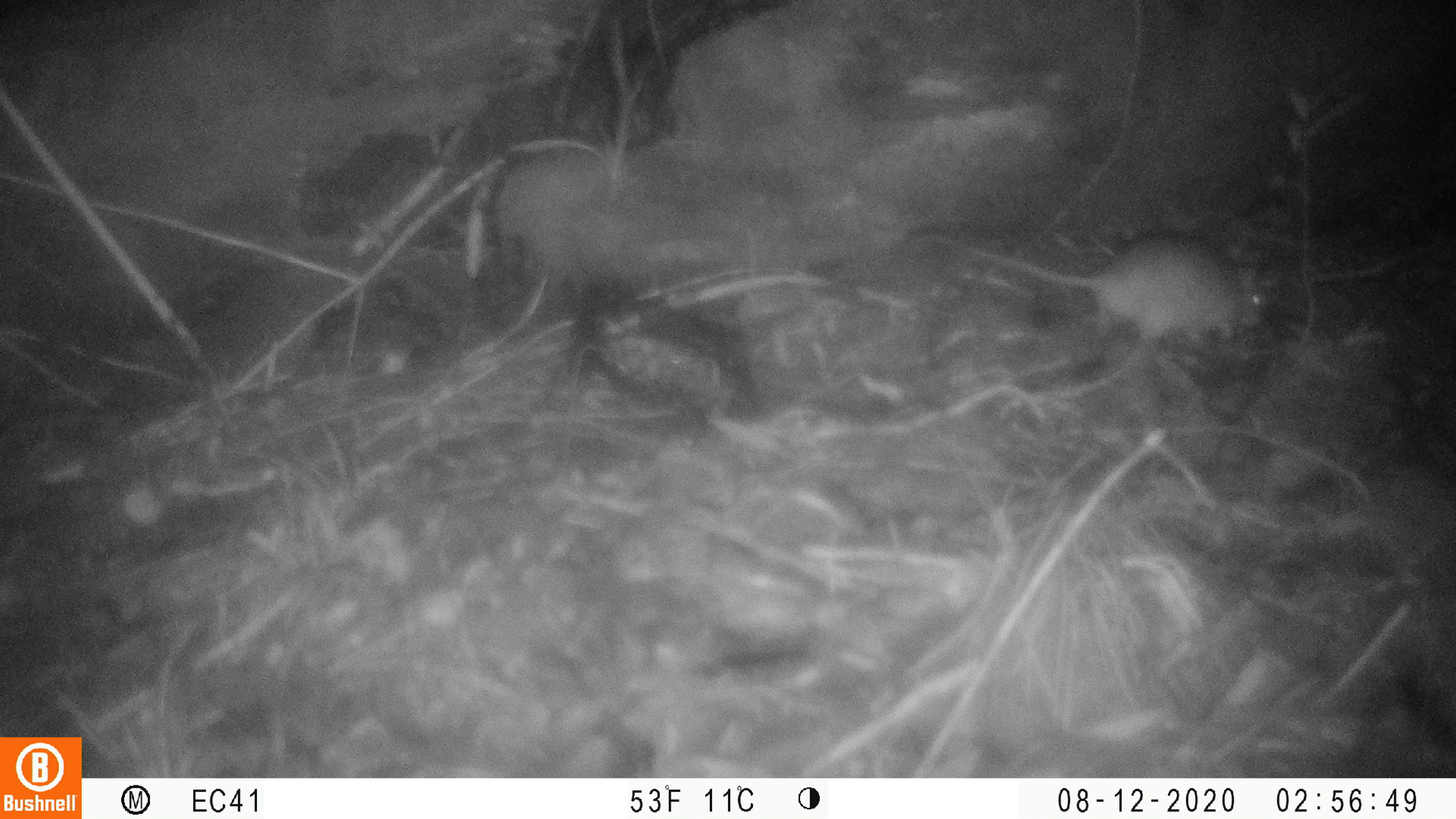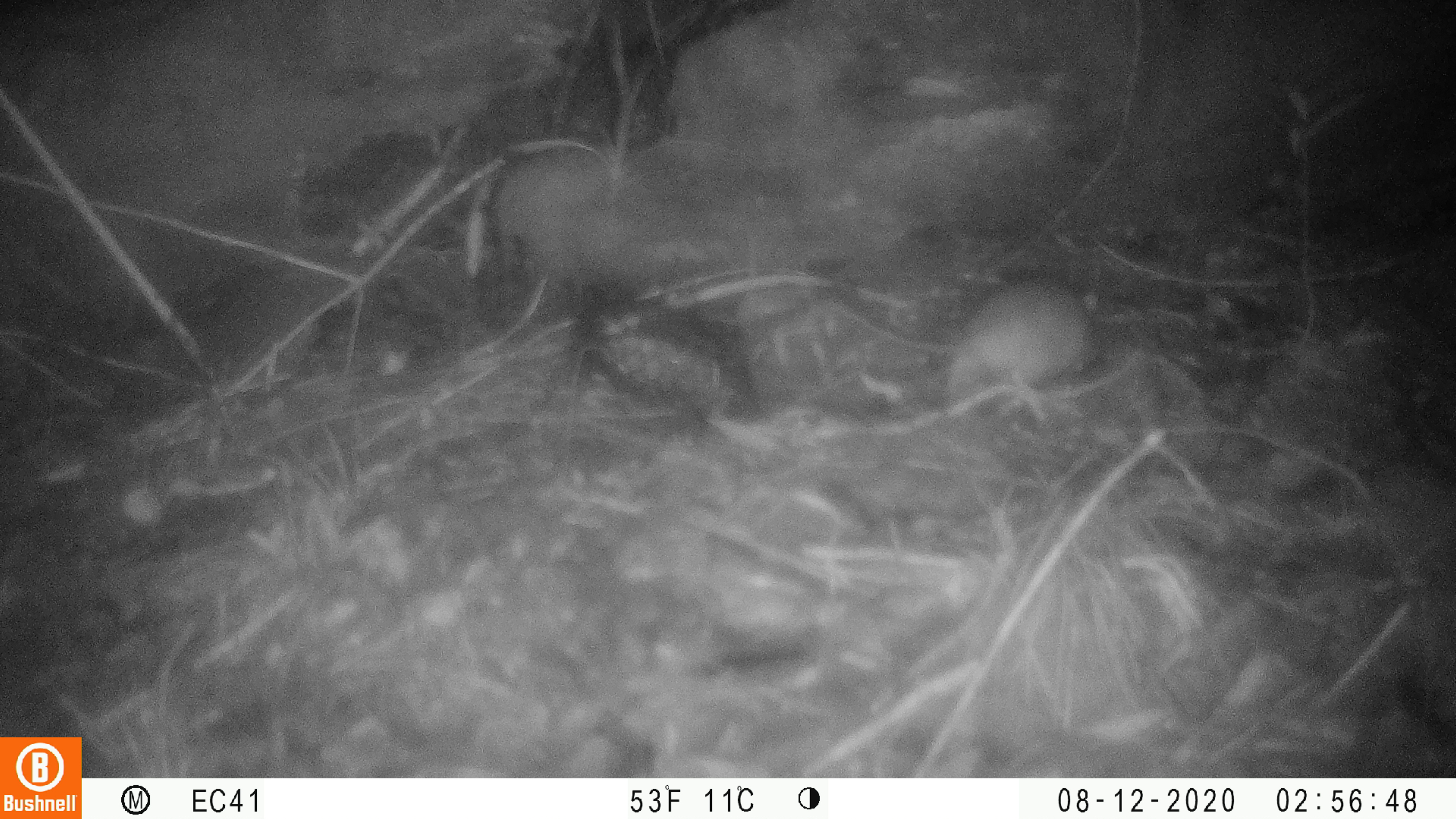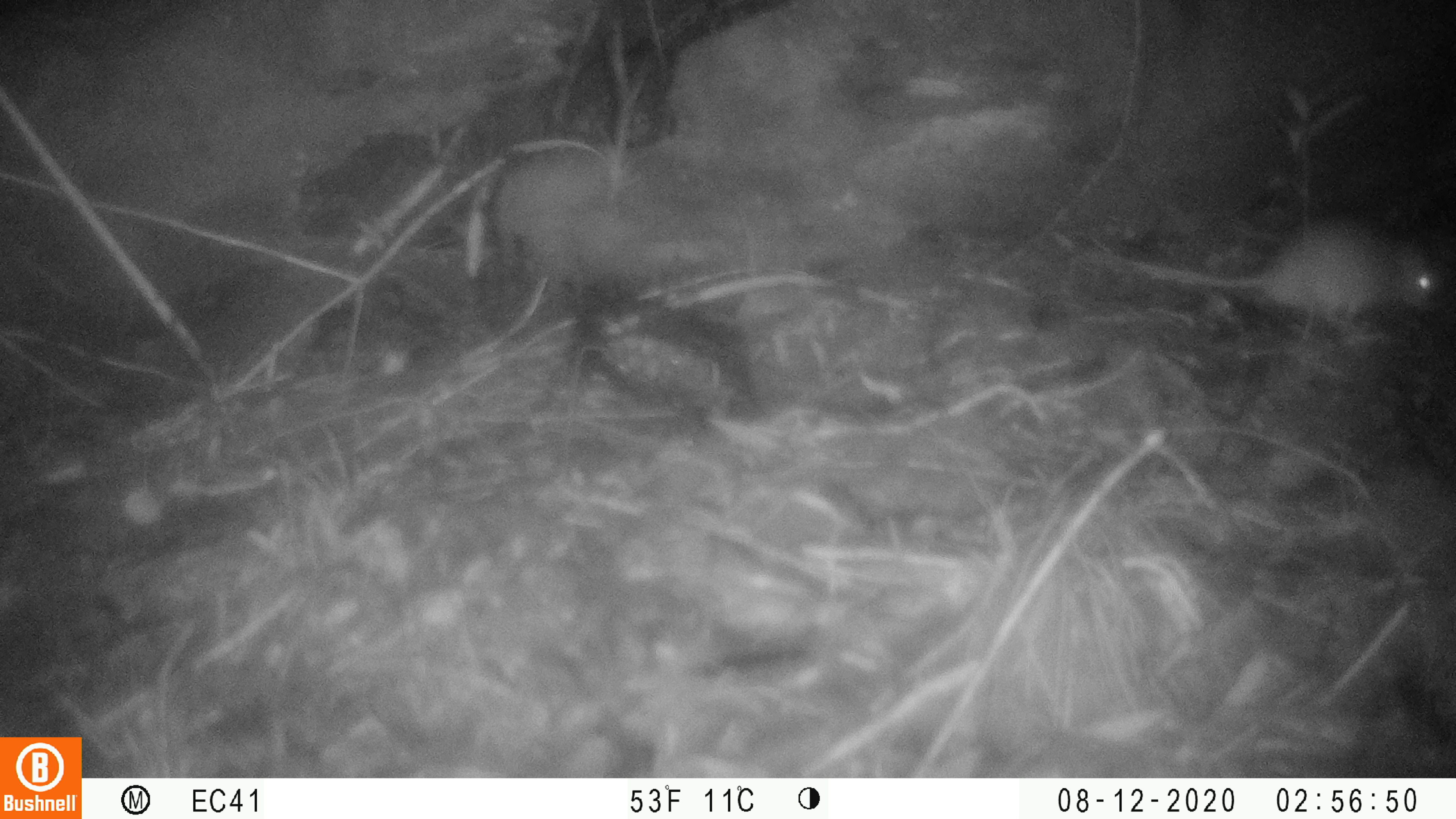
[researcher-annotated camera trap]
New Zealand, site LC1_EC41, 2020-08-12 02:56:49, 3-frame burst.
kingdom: Animalia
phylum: Chordata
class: Mammalia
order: Rodentia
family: Muridae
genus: Rattus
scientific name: Rattus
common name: rat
Rat (Rattus).